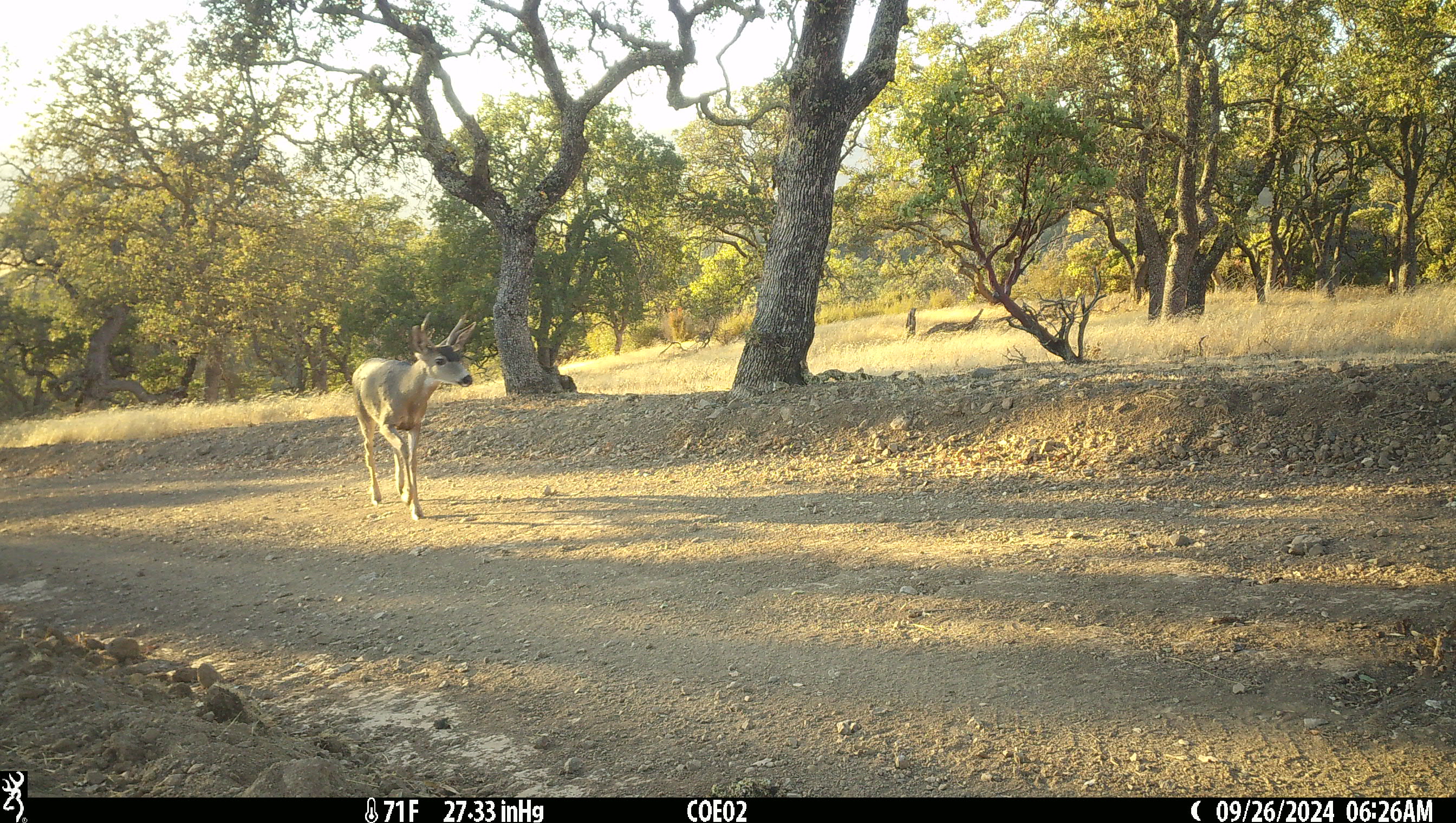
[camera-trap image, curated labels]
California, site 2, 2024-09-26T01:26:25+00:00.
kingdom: Animalia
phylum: Chordata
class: Mammalia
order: Artiodactyla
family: Cervidae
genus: Odocoileus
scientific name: Odocoileus hemionus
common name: mule deer